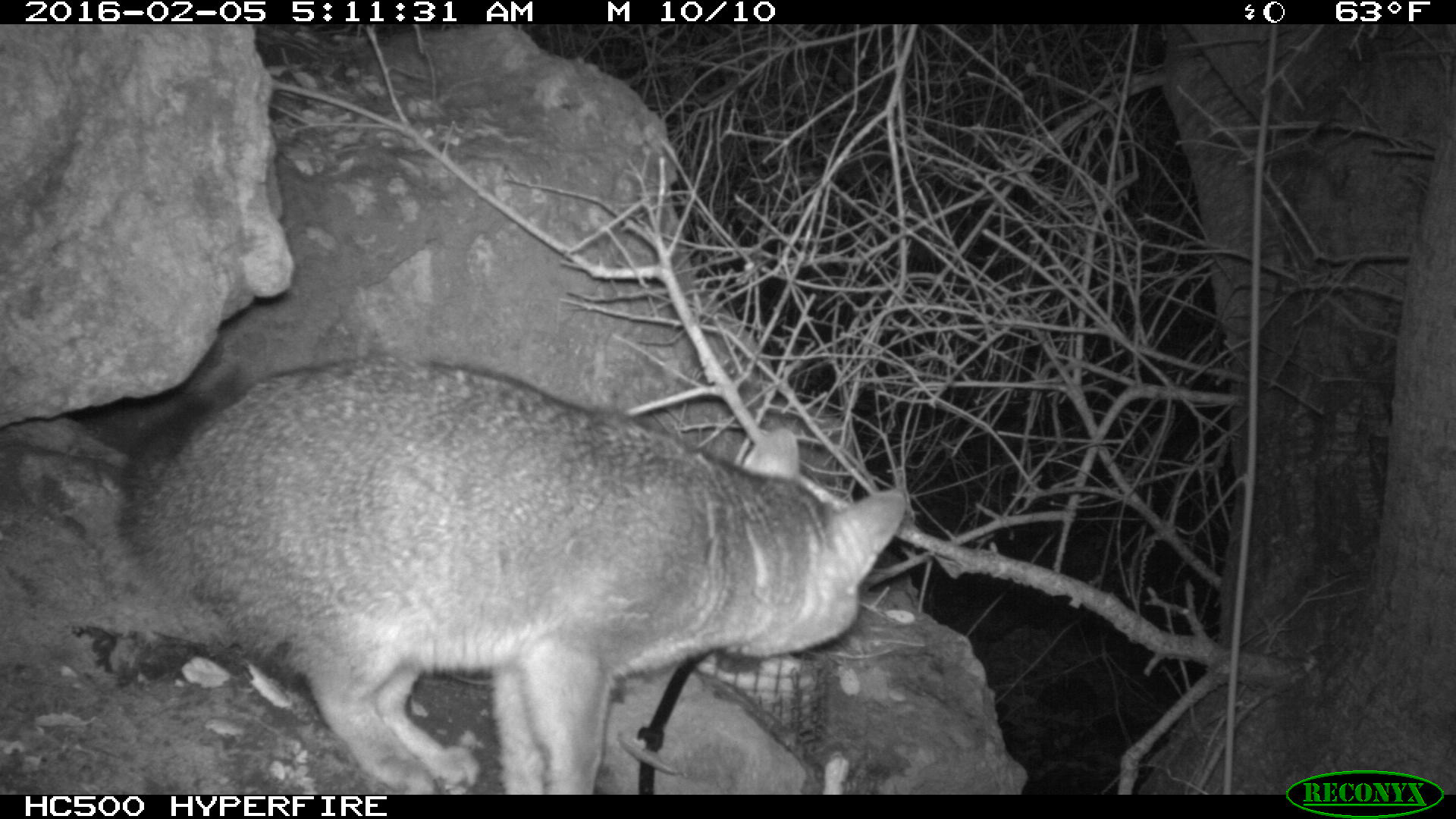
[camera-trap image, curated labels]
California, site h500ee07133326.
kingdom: Animalia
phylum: Chordata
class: Mammalia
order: Carnivora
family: Canidae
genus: Urocyon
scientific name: Urocyon littoralis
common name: island fox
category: fox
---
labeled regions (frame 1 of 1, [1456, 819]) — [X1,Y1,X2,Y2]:
fox: [112,358,905,794]